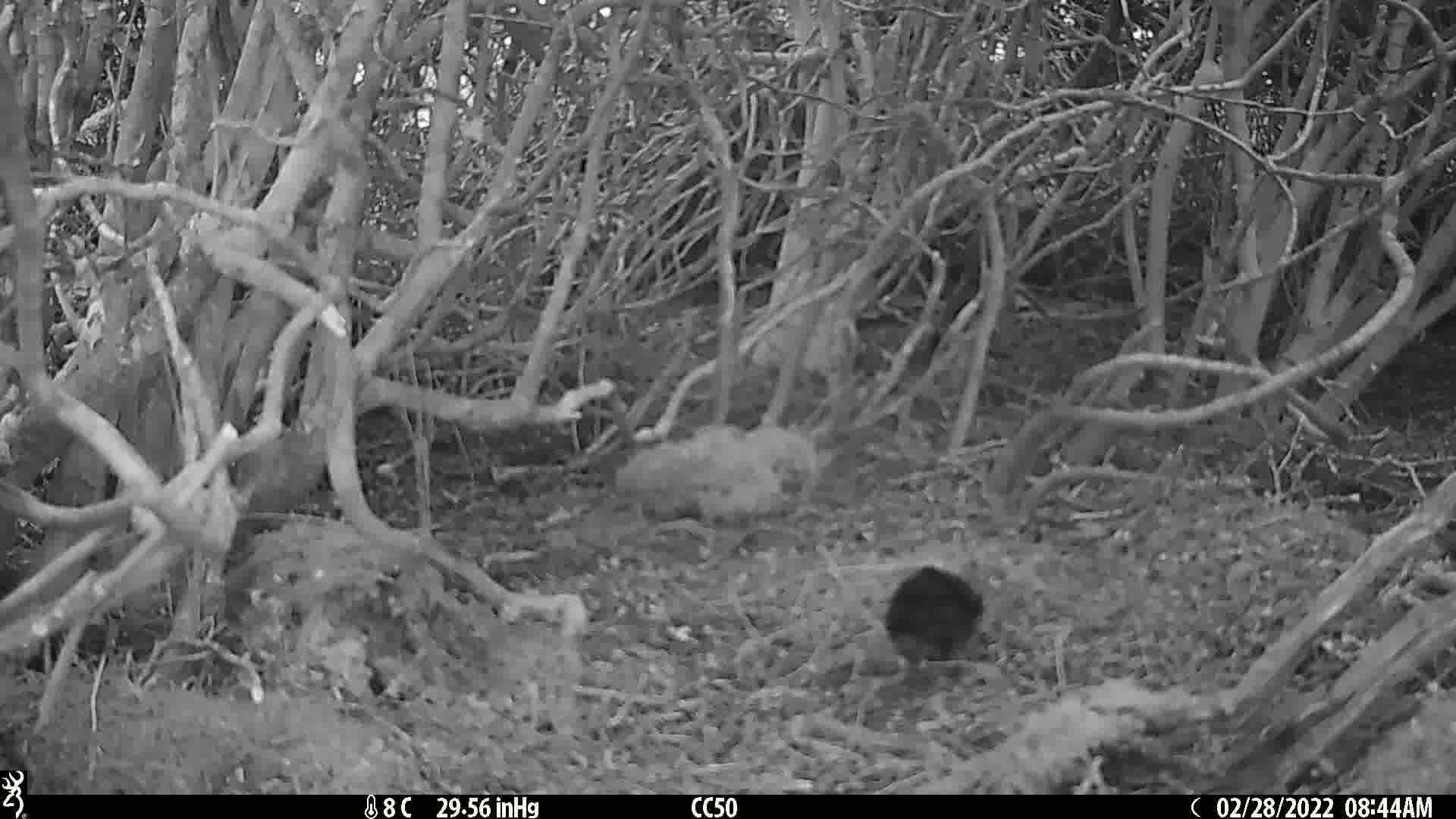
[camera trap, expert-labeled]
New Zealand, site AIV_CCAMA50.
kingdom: Animalia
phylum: Chordata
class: Aves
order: Passeriformes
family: Turdidae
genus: Turdus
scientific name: Turdus merula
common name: eurasian blackbird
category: blackbird